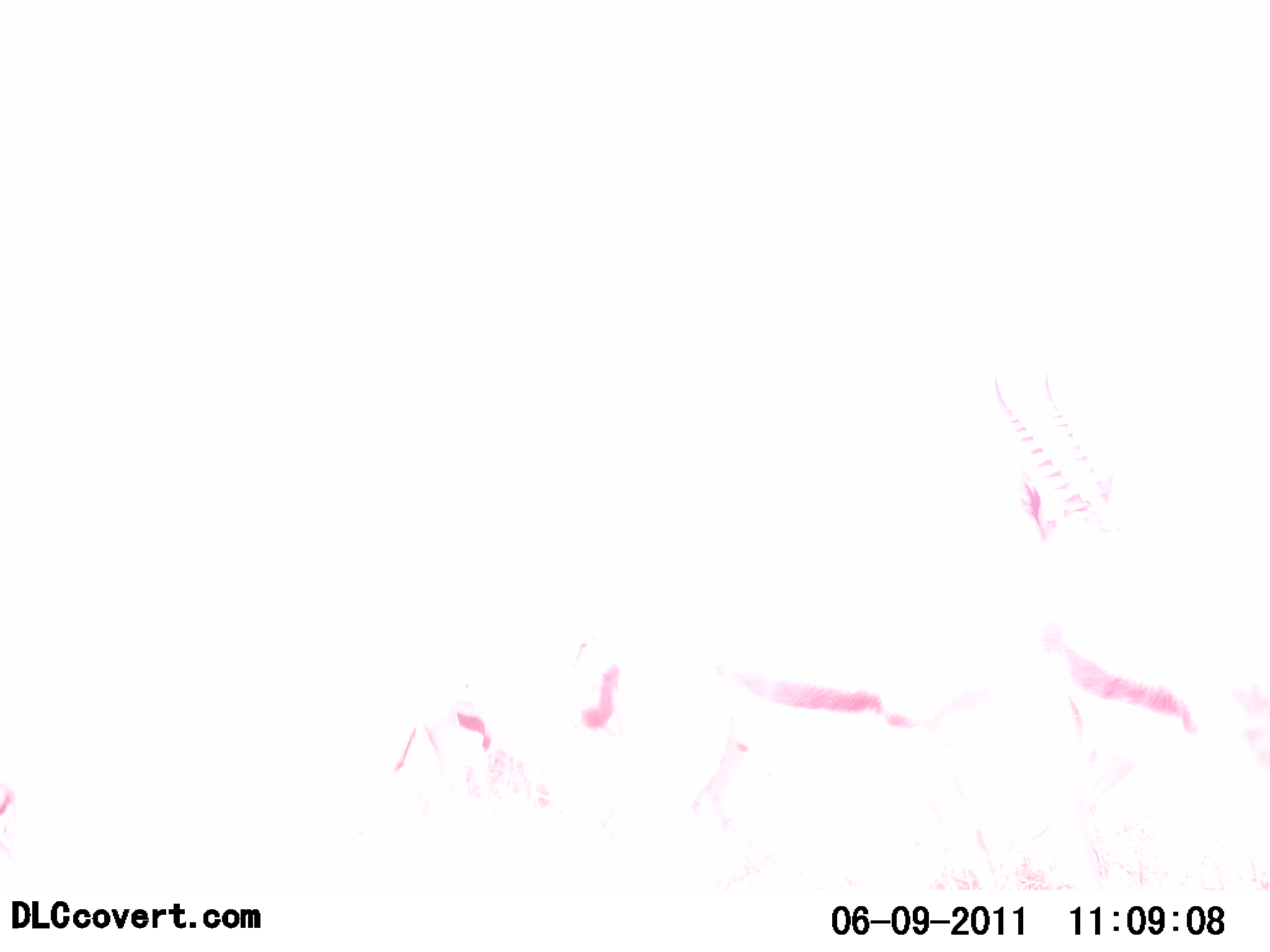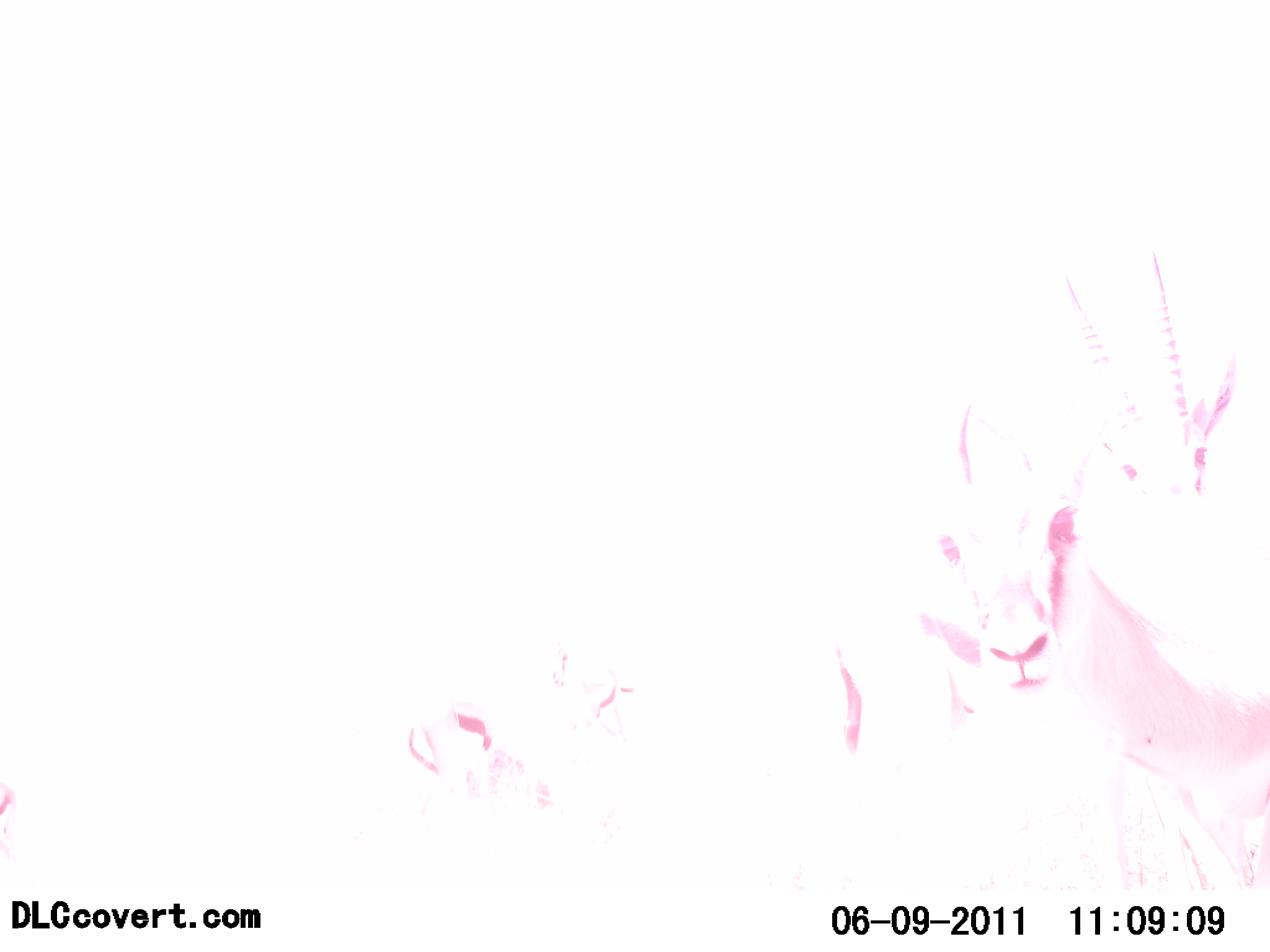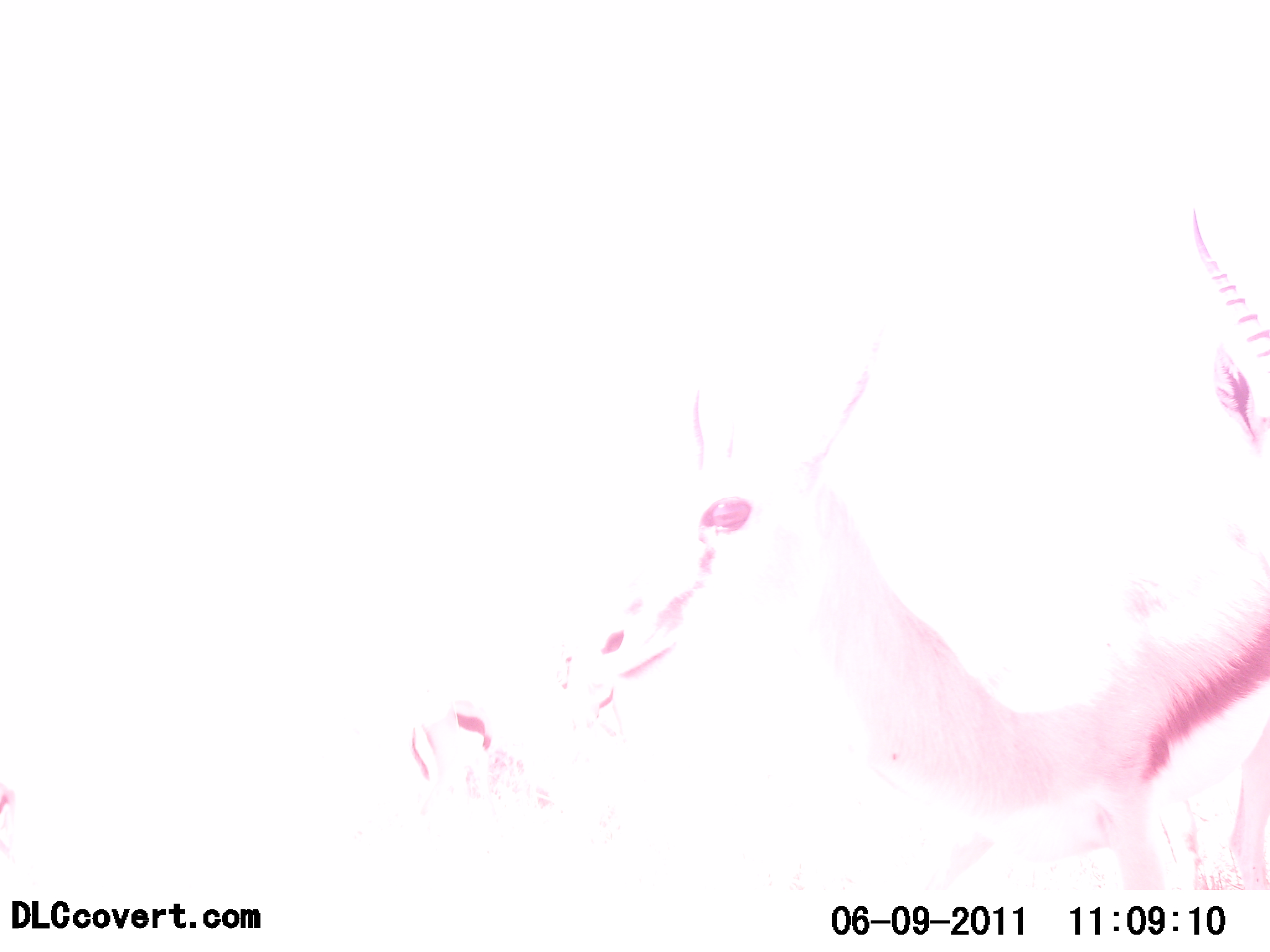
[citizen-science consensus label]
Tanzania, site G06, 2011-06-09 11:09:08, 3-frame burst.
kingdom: Animalia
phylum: Chordata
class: Mammalia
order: Artiodactyla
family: Bovidae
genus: Eudorcas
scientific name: Eudorcas thomsonii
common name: thomson's gazelle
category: gazellethomsons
Gazellethomsons (thomson's gazelle) (Eudorcas thomsonii), count 3. Behavior (volunteer vote fractions): standing 43%, resting 0%, moving 57%, interacting 0%. Young present (vote fraction): 14%. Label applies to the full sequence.